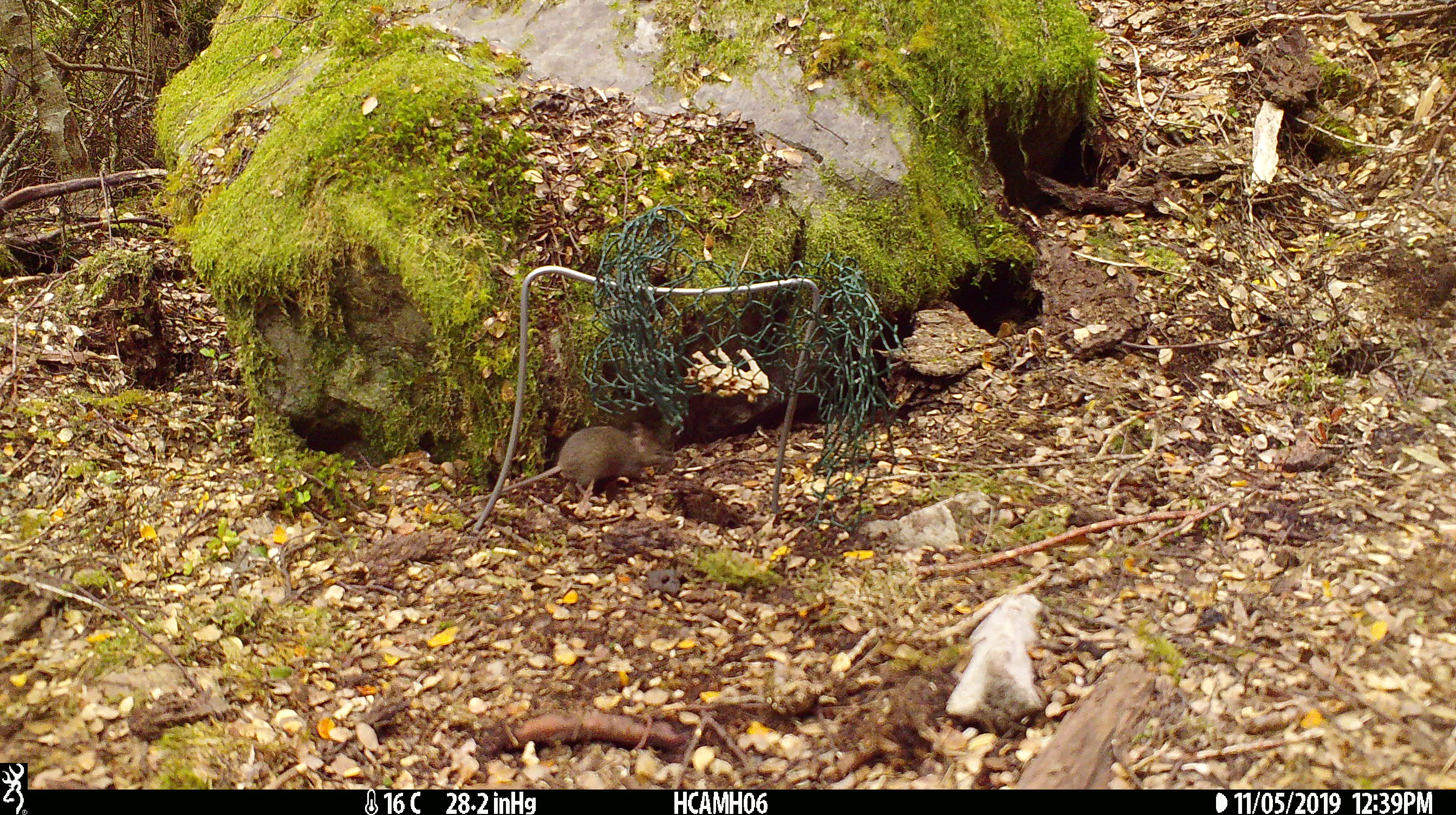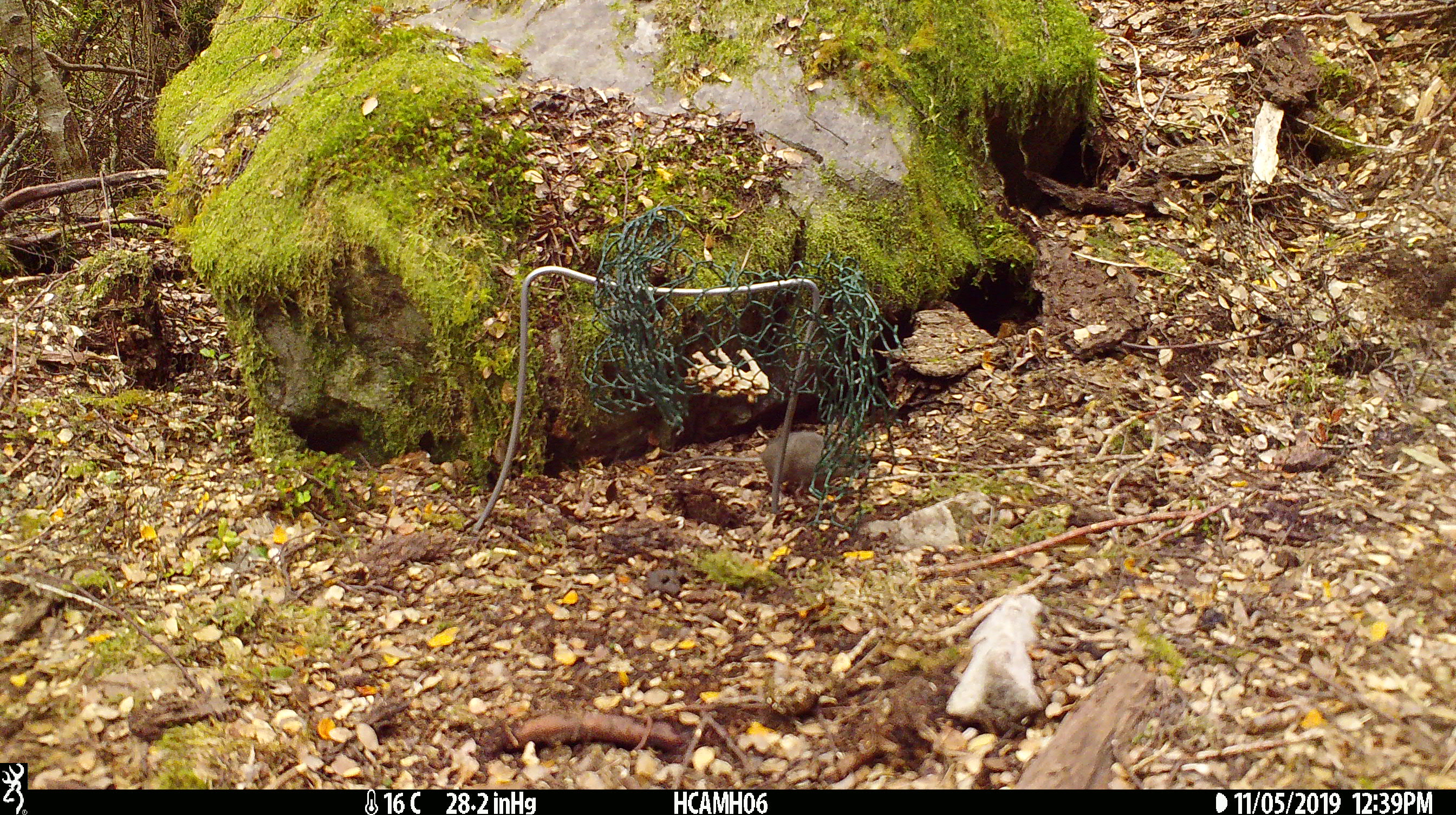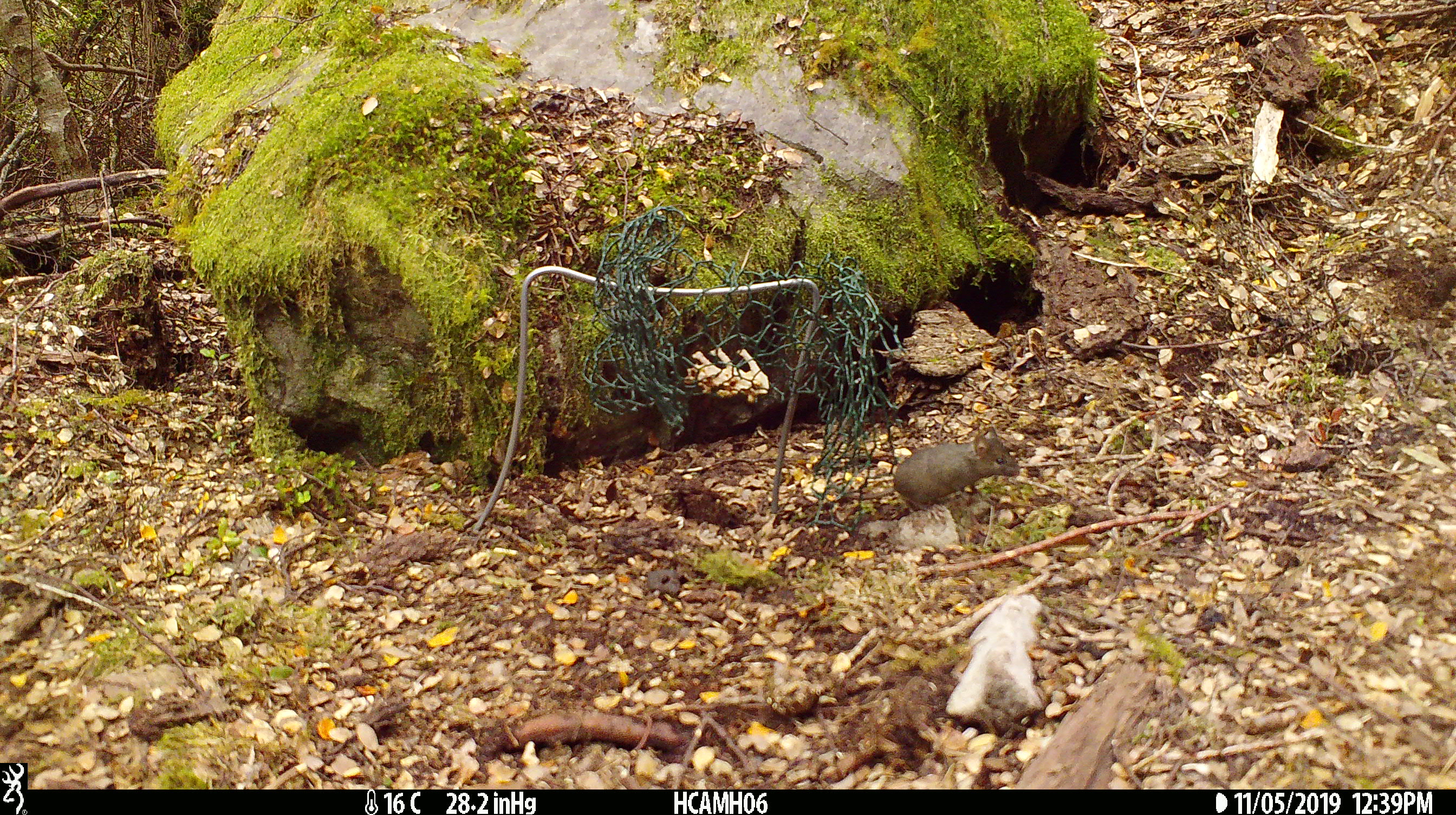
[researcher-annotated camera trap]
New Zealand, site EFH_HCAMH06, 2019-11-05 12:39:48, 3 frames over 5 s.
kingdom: Animalia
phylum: Chordata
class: Mammalia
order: Rodentia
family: Muridae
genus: Mus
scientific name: Mus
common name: mouse